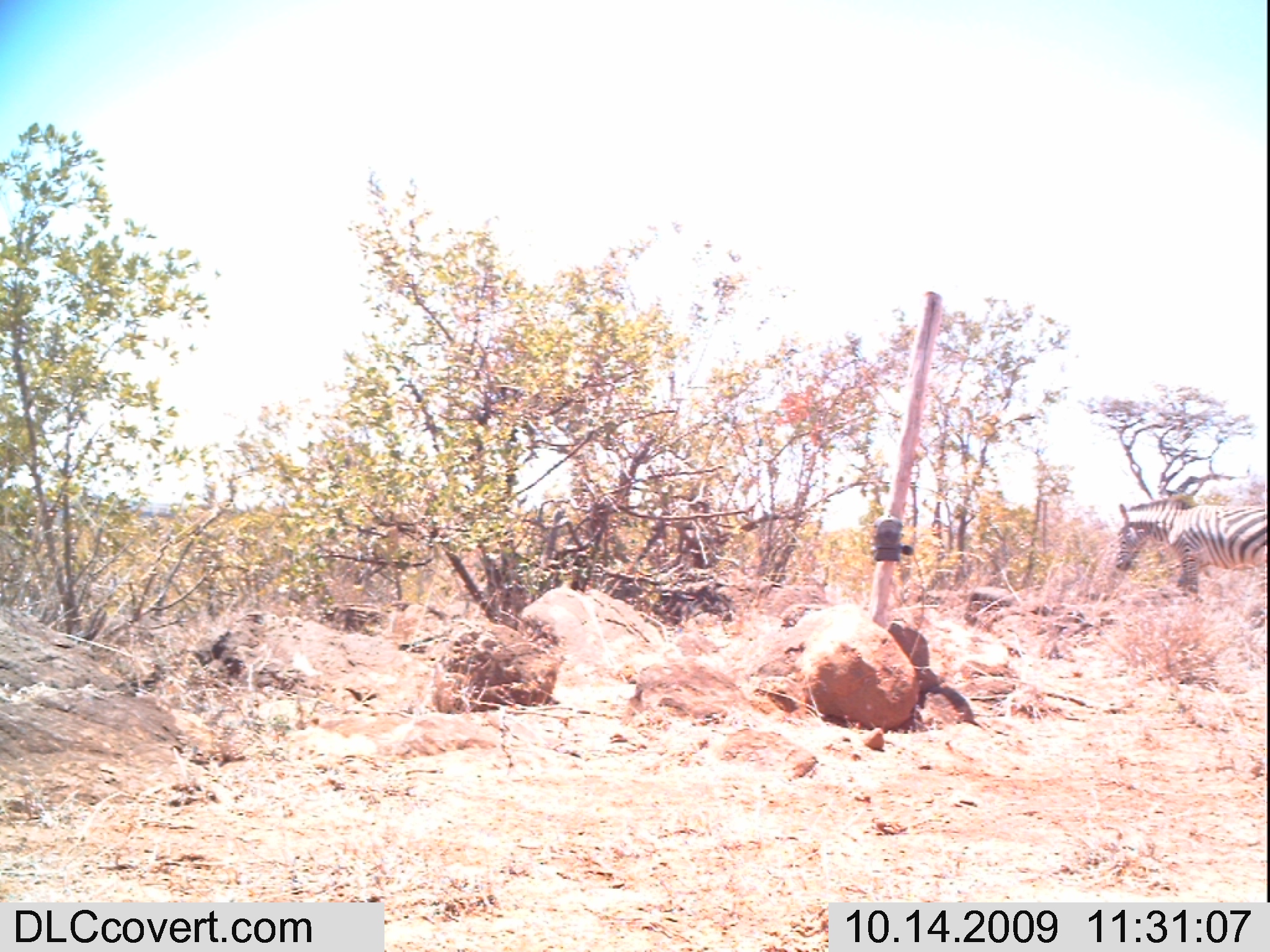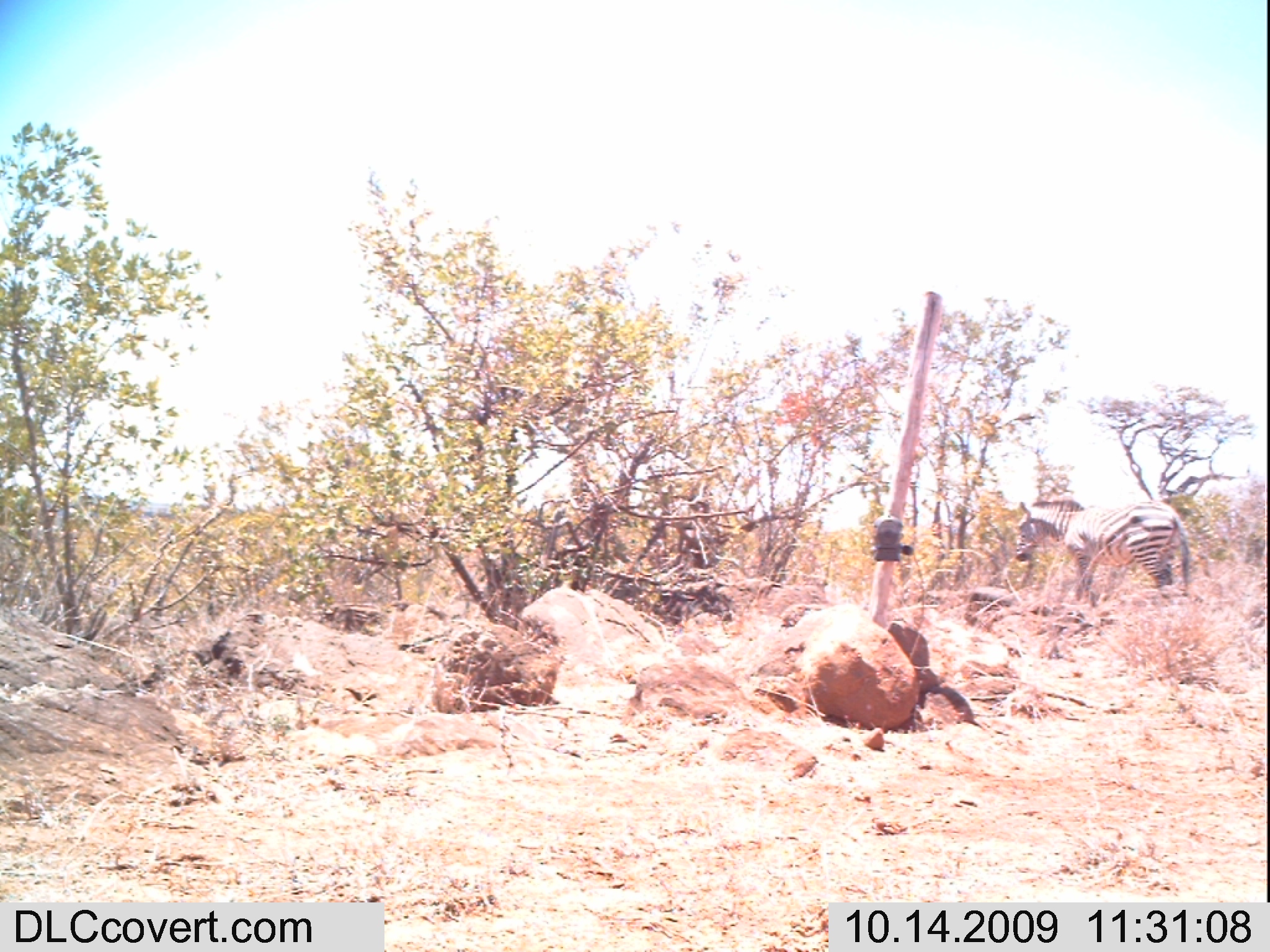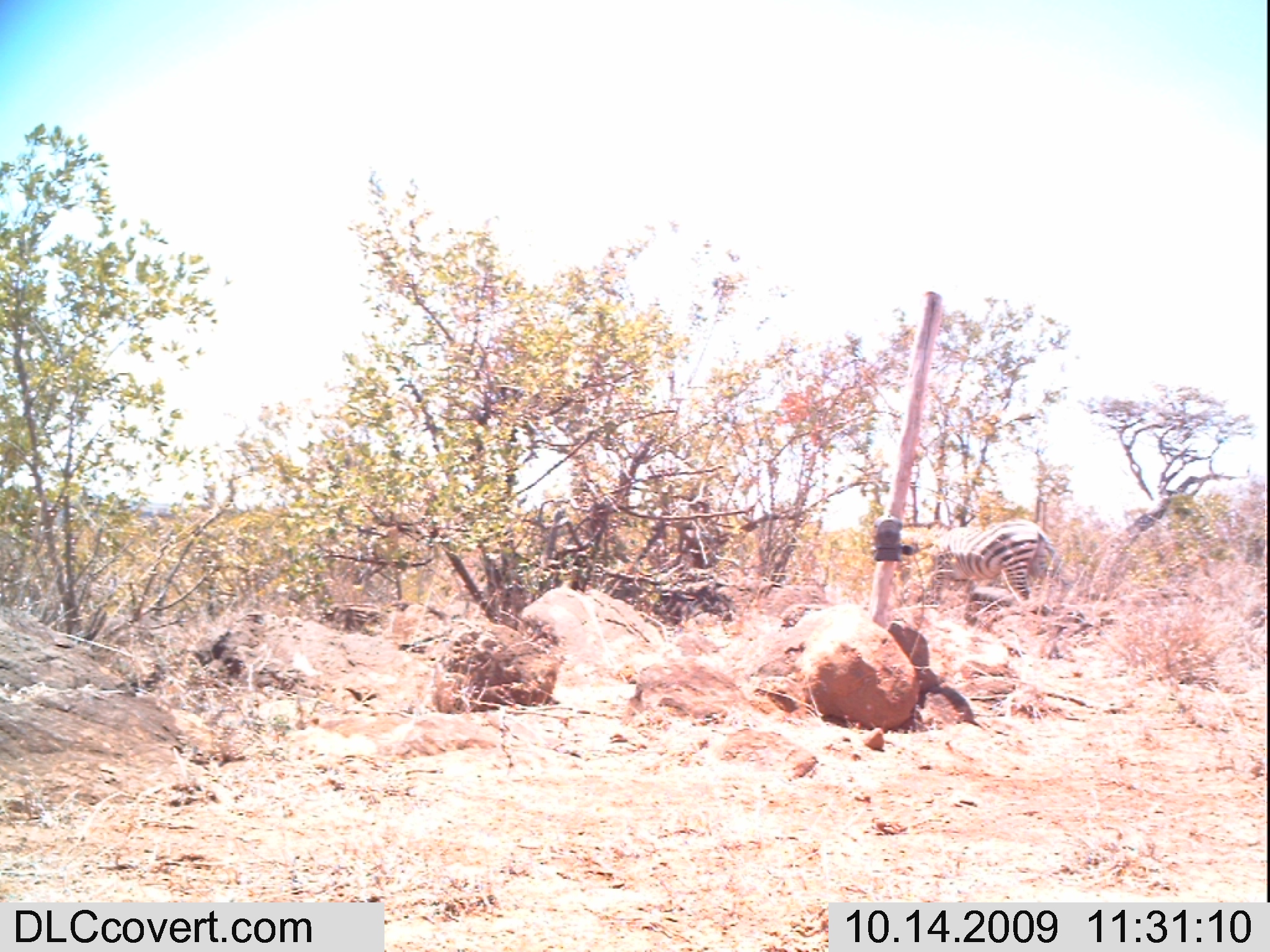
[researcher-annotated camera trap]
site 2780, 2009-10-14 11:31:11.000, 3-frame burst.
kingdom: Animalia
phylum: Chordata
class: Mammalia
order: Perissodactyla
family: Equidae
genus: Equus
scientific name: Equus quagga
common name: plains zebra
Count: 1.